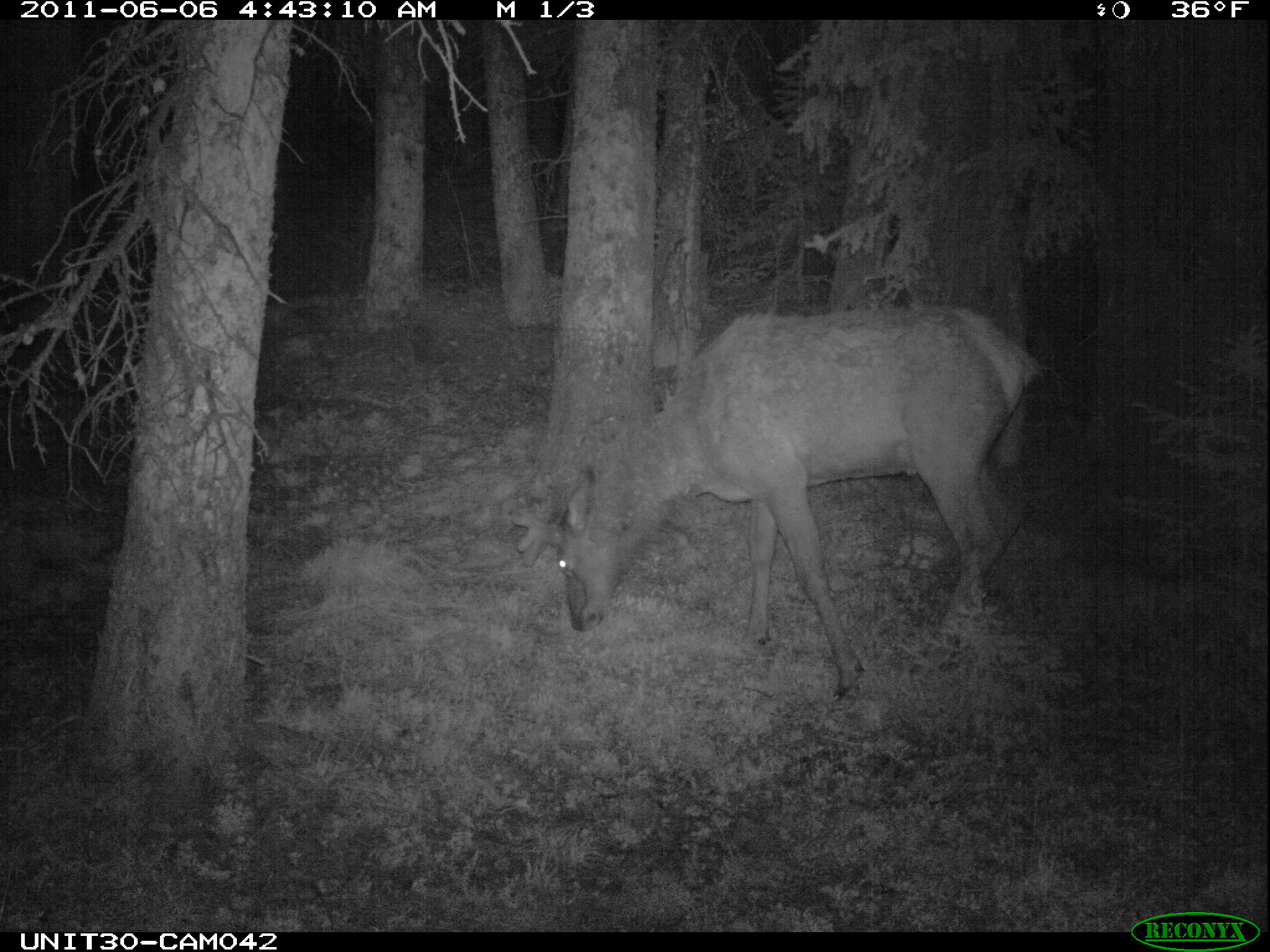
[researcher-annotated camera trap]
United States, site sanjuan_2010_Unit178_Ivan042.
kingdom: Animalia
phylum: Chordata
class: Mammalia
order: Artiodactyla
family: Cervidae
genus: Cervus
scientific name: Cervus elaphus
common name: red deer